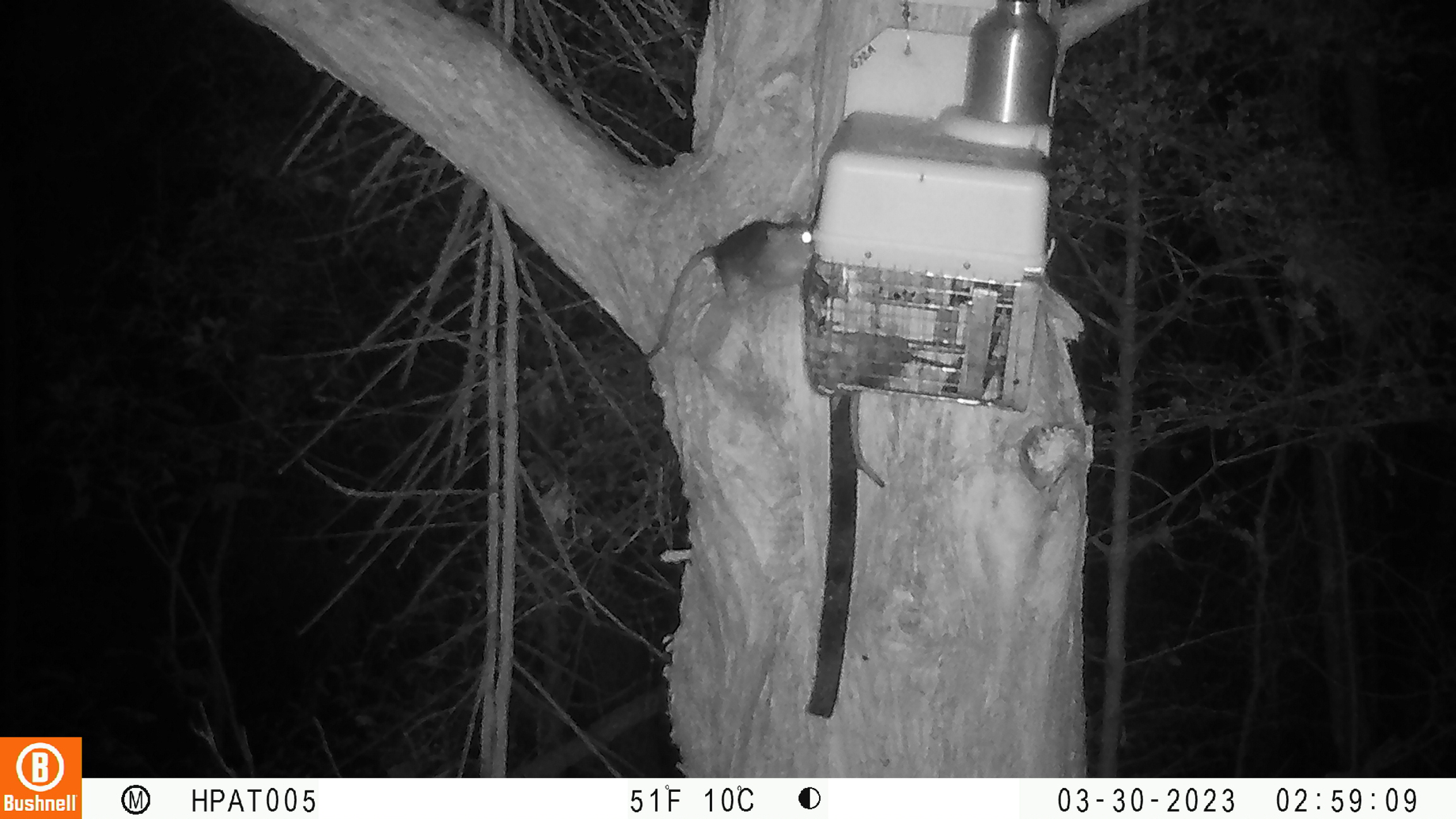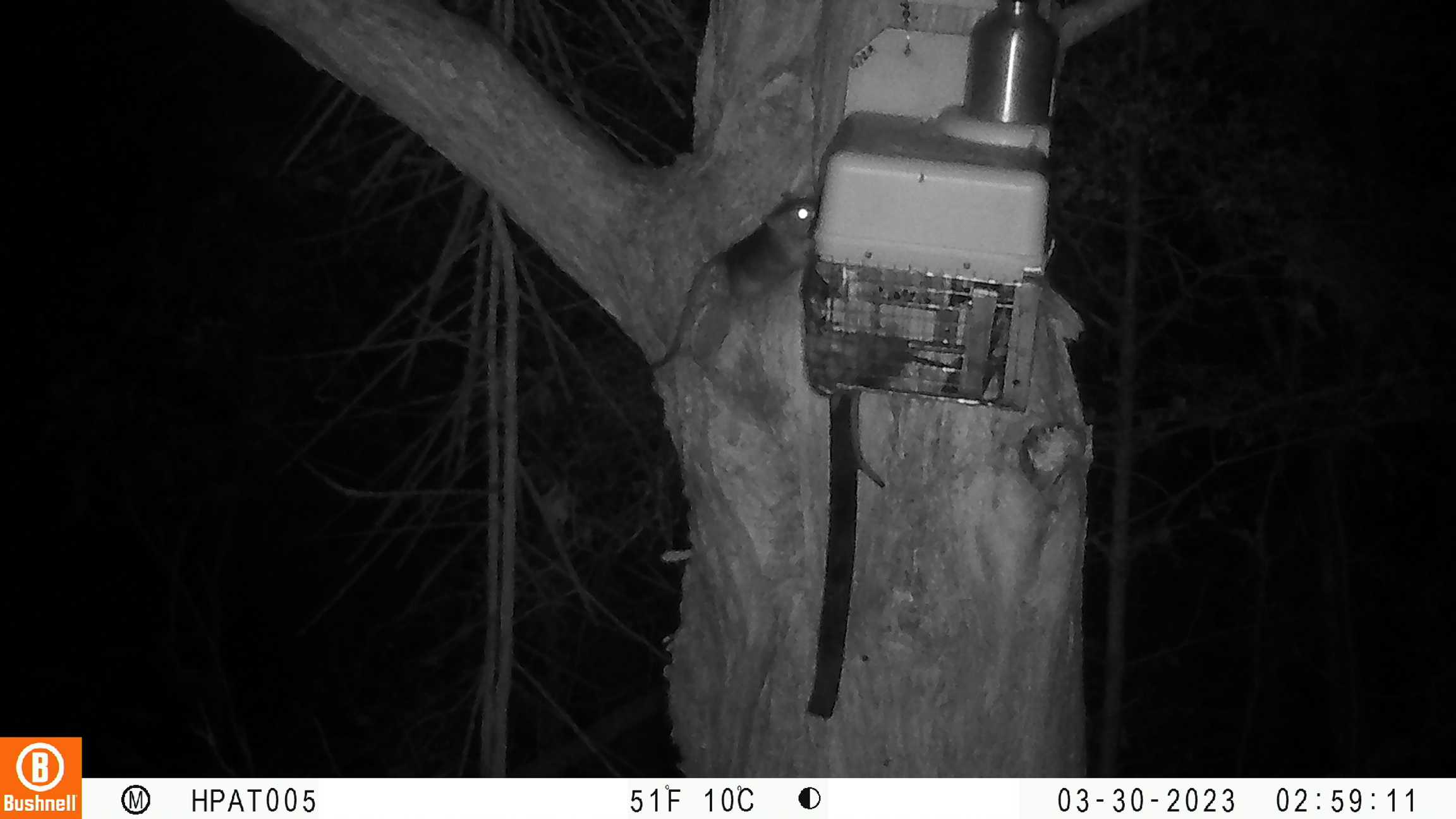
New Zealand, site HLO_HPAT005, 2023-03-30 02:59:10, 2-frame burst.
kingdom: Animalia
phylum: Chordata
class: Mammalia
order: Rodentia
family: Muridae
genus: Rattus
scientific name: Rattus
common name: rat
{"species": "rat (Rattus)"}